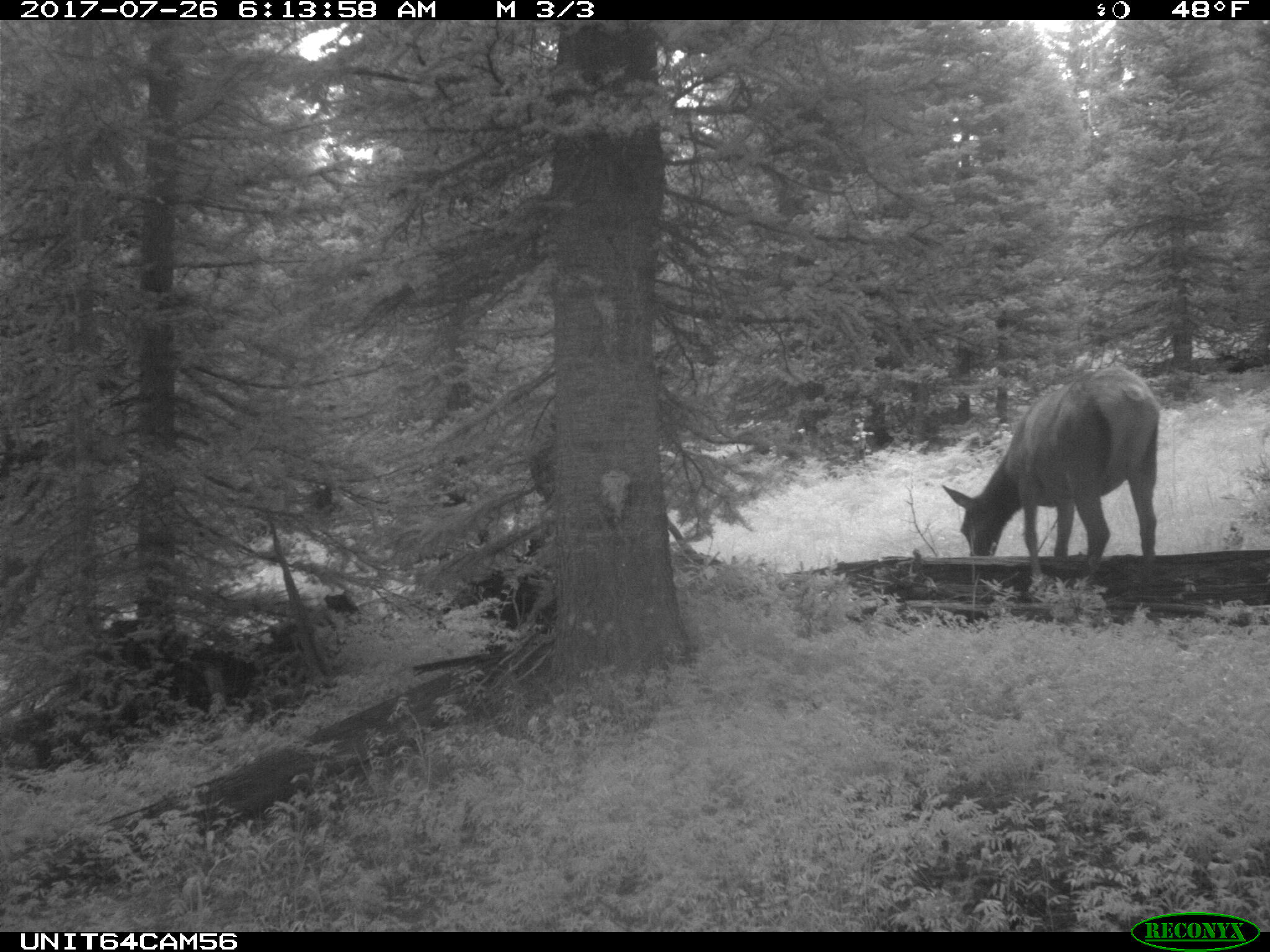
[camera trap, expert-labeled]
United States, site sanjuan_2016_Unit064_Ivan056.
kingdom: Animalia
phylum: Chordata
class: Mammalia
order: Artiodactyla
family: Cervidae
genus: Cervus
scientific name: Cervus elaphus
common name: red deer